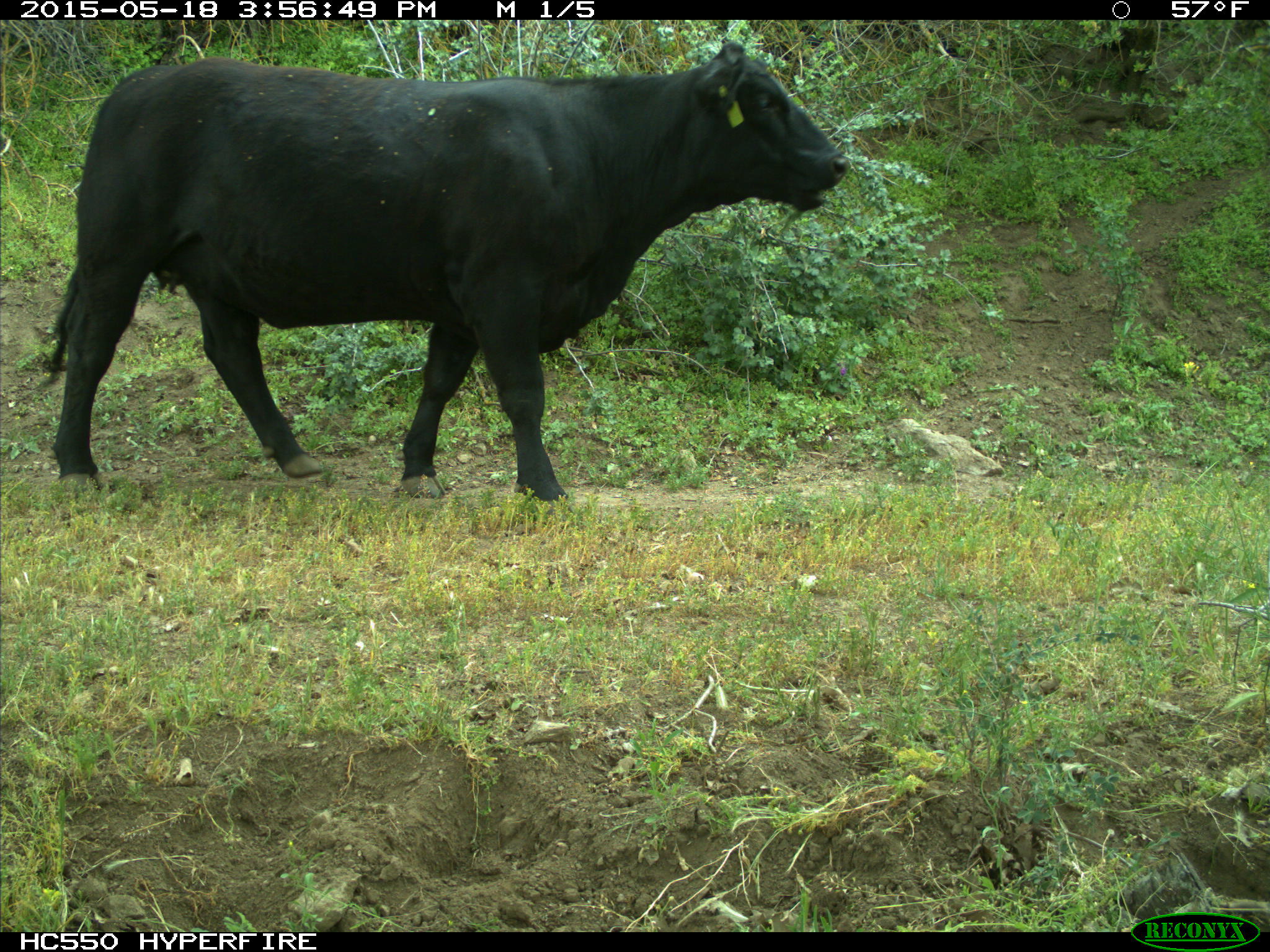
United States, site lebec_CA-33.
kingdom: Animalia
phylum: Chordata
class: Mammalia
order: Artiodactyla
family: Bovidae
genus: Bos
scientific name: Bos taurus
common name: domestic cow